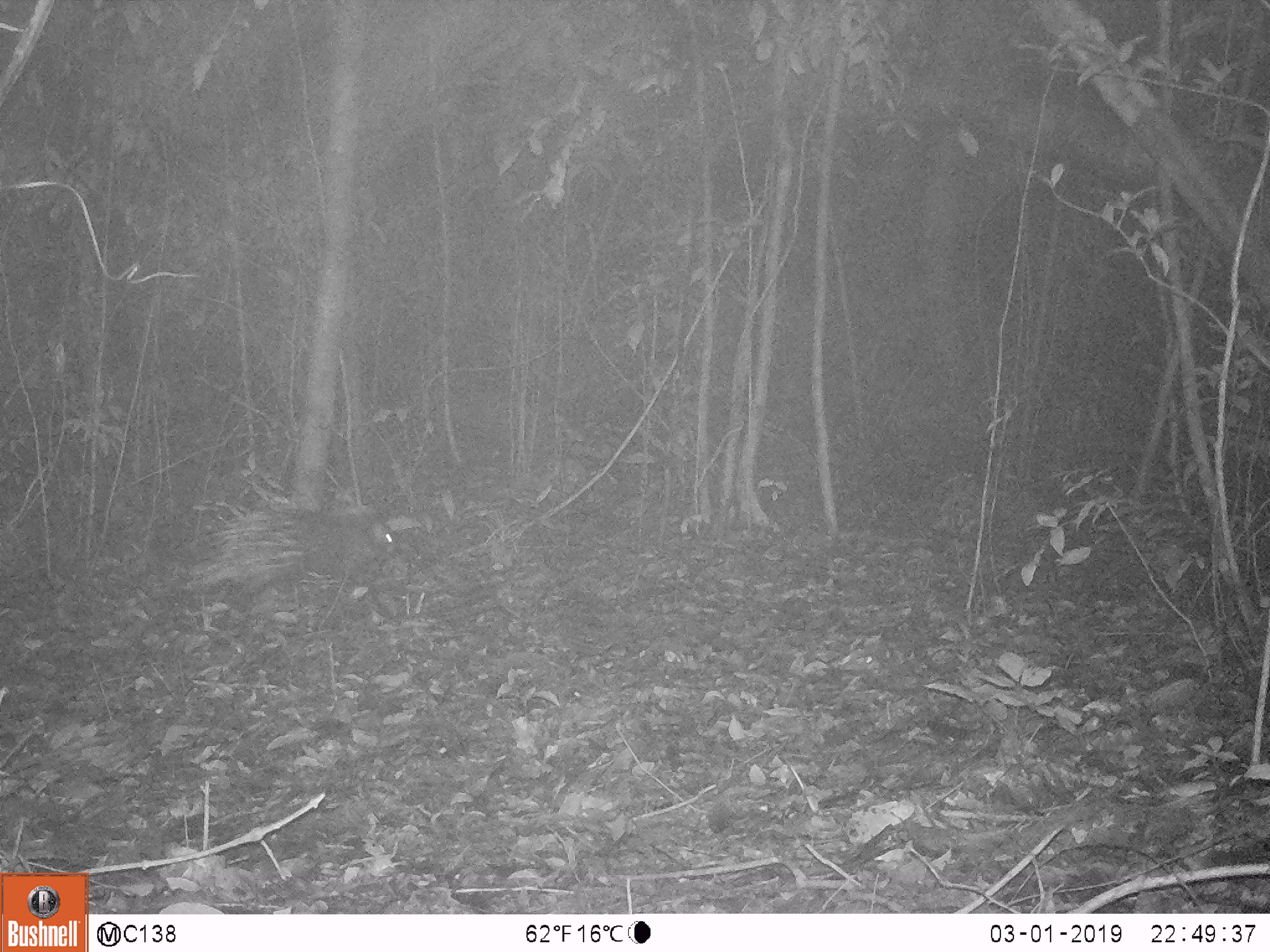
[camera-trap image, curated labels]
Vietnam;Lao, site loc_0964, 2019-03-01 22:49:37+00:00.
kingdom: Animalia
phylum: Chordata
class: Mammalia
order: Rodentia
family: Hystricidae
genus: Hystrix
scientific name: Hystrix brachyura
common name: malayan porcupine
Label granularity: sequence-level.